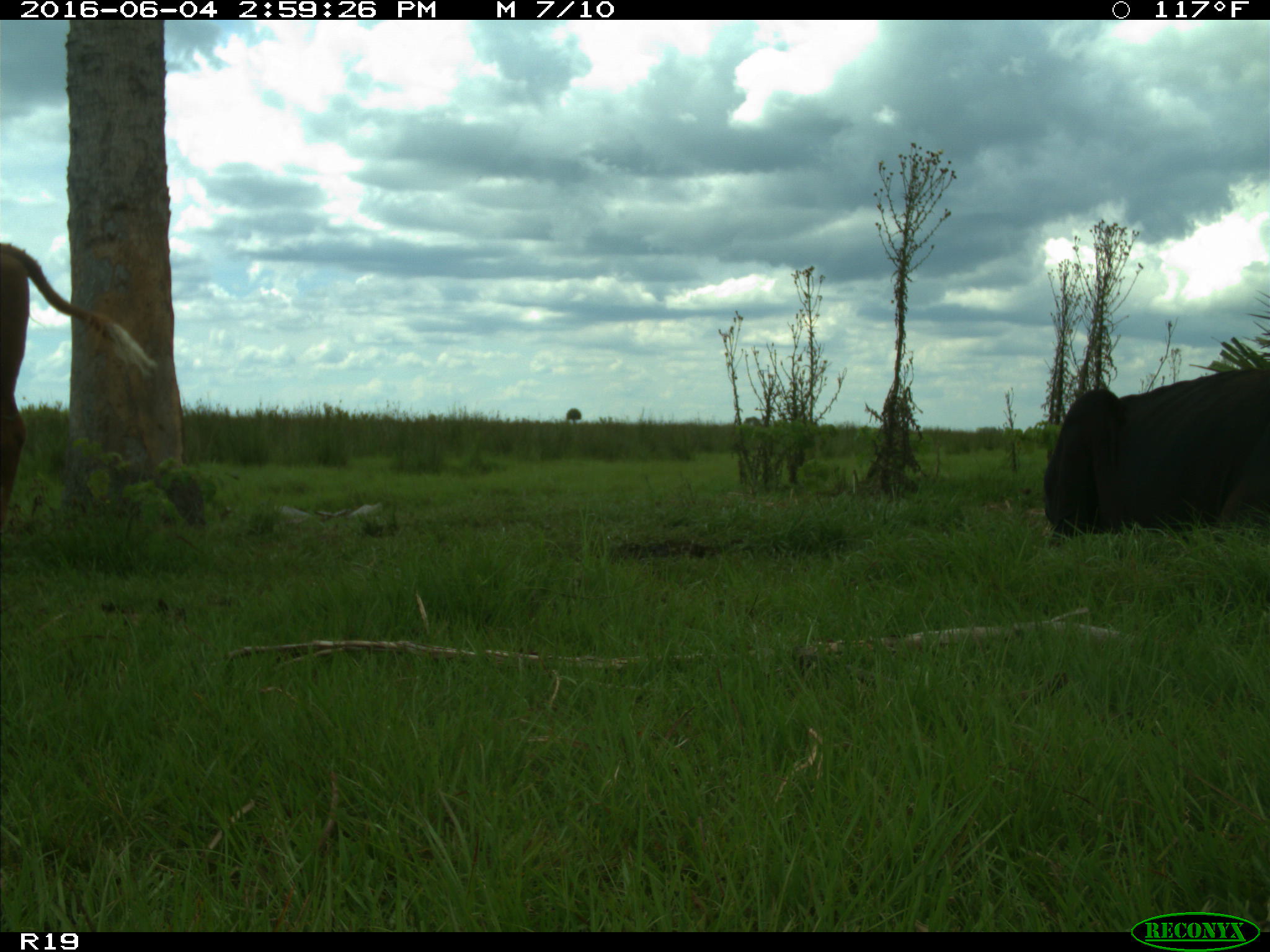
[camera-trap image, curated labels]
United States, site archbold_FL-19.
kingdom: Animalia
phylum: Chordata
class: Mammalia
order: Artiodactyla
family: Bovidae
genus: Bos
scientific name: Bos taurus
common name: domestic cow